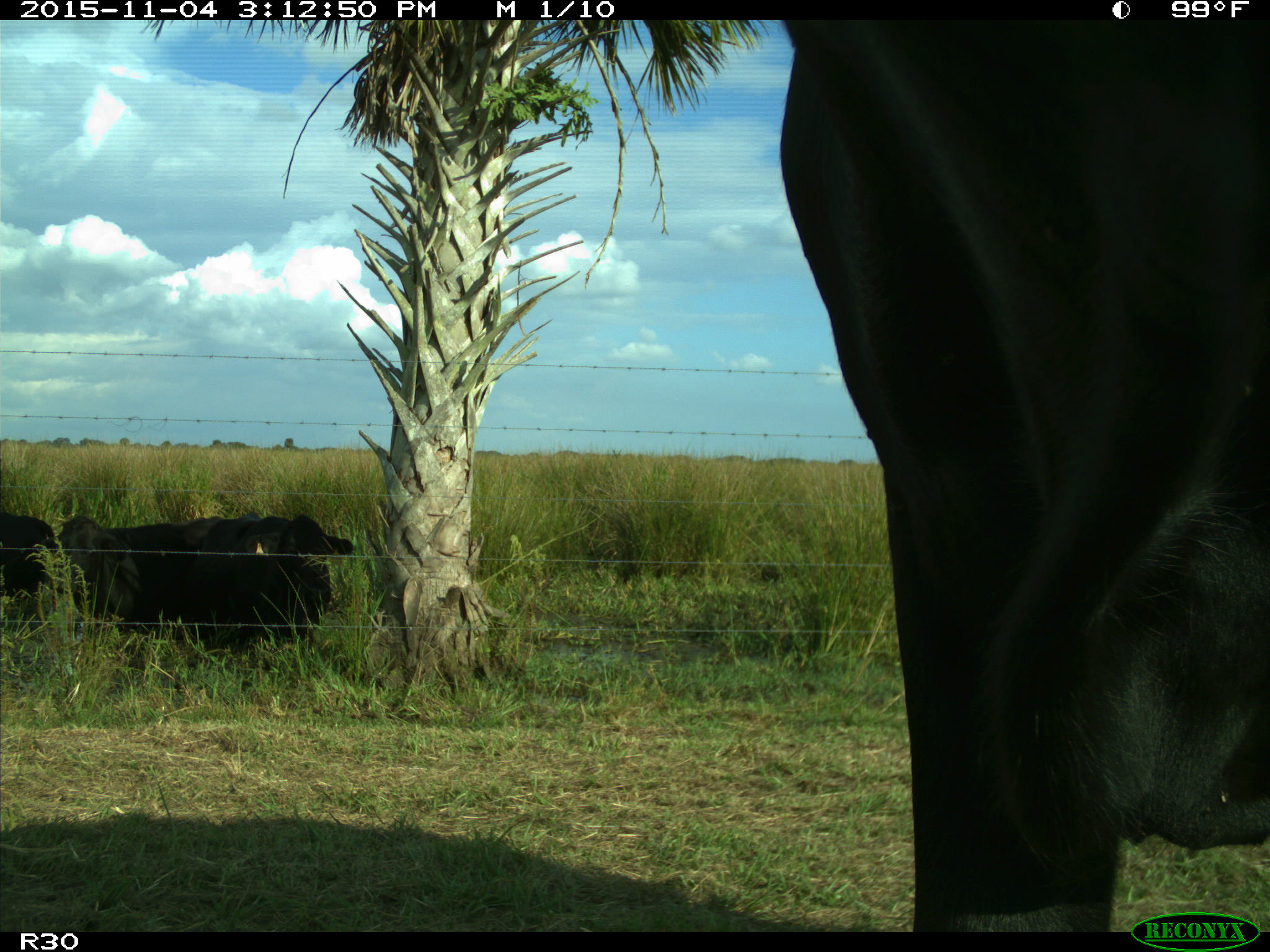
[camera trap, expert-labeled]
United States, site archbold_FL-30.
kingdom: Animalia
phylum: Chordata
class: Mammalia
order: Artiodactyla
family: Bovidae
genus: Bos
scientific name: Bos taurus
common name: domestic cow